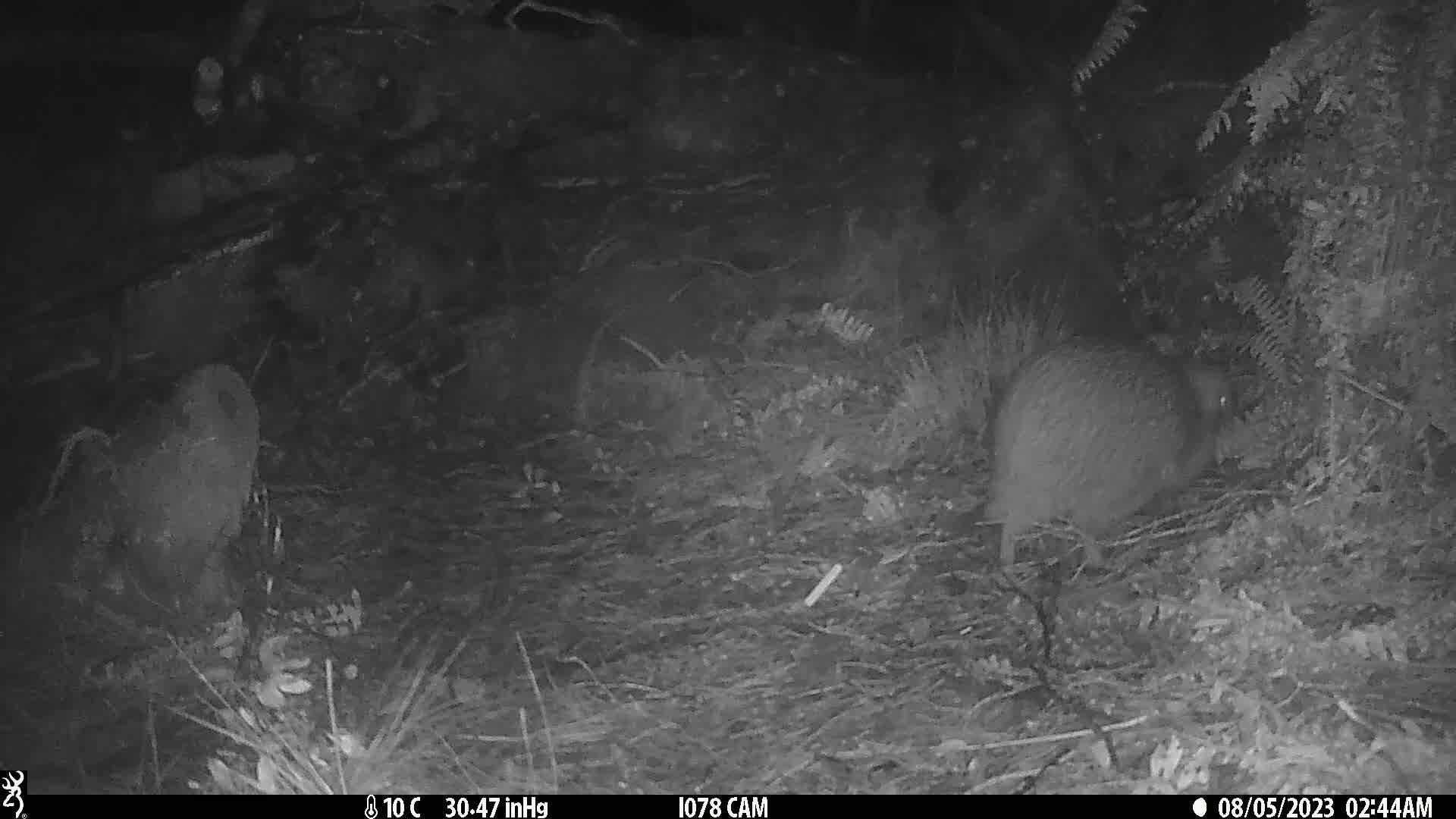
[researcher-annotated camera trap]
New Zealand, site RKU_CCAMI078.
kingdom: Animalia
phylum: Chordata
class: Aves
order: Apterygiformes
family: Apterygidae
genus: Apteryx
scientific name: Apteryx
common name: kiwi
Kiwi (Apteryx).